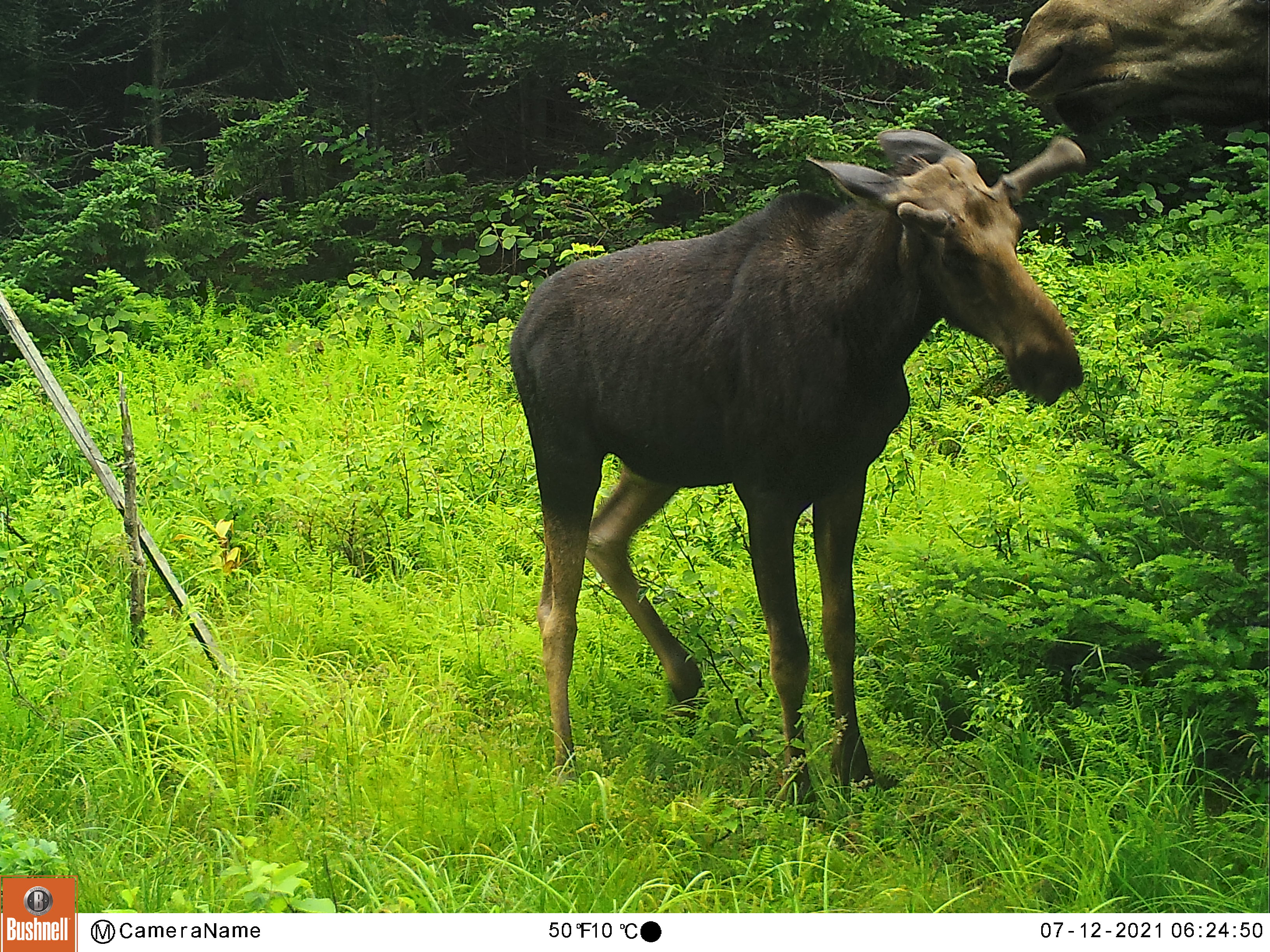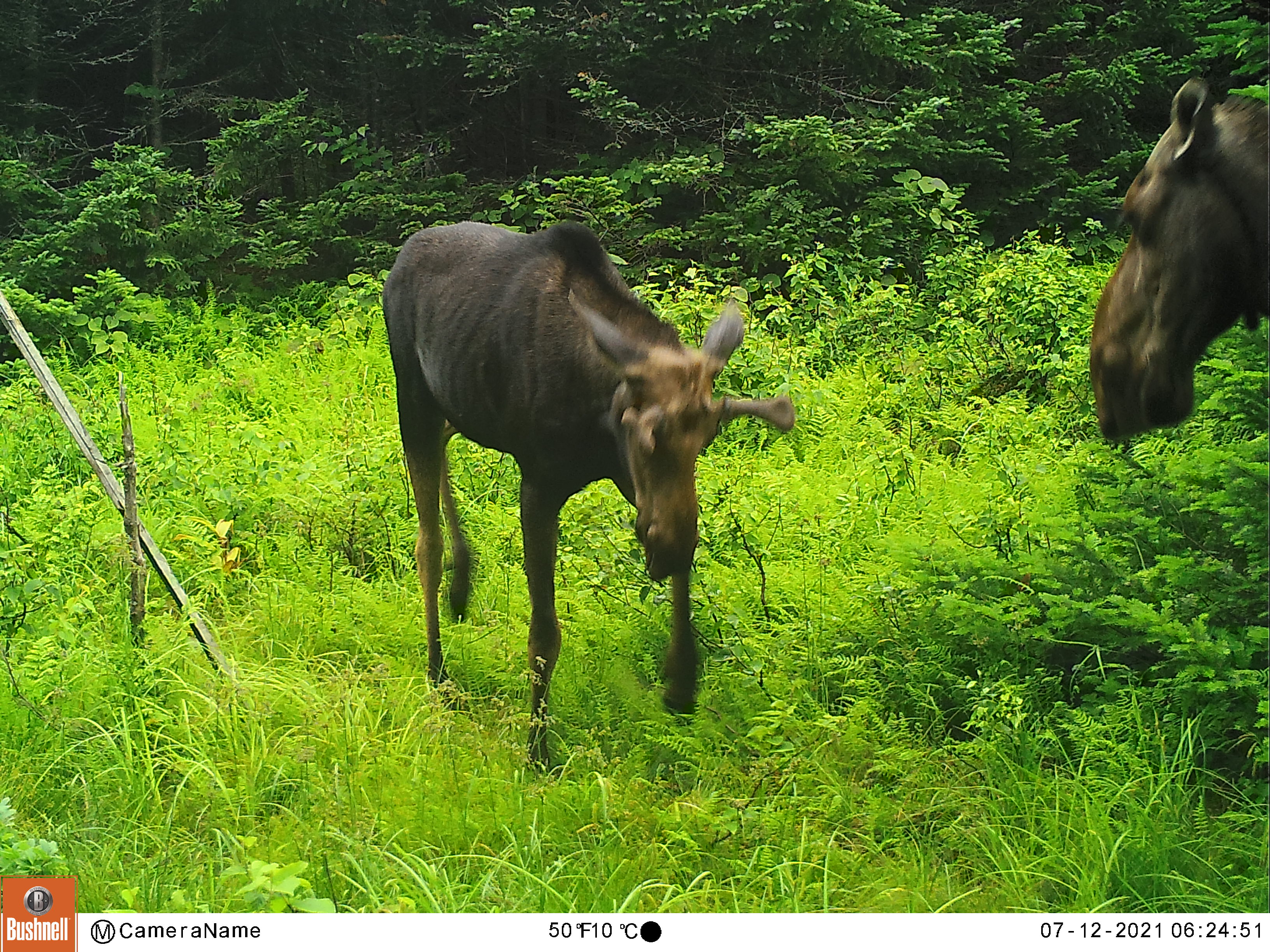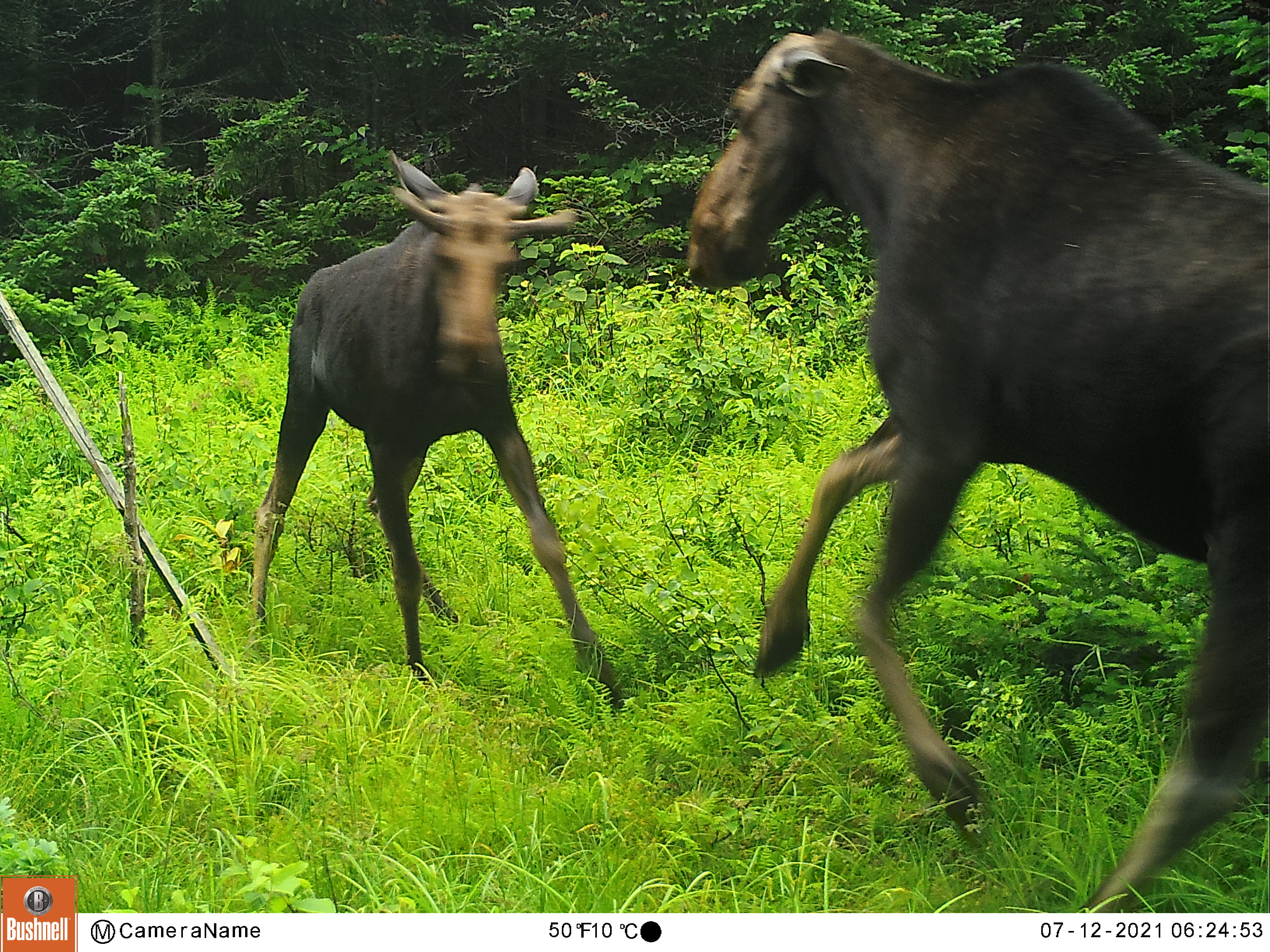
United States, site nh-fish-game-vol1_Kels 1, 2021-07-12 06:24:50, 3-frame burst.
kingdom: Animalia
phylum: Chordata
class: Mammalia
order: Artiodactyla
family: Cervidae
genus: Alces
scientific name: Alces alces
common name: moose